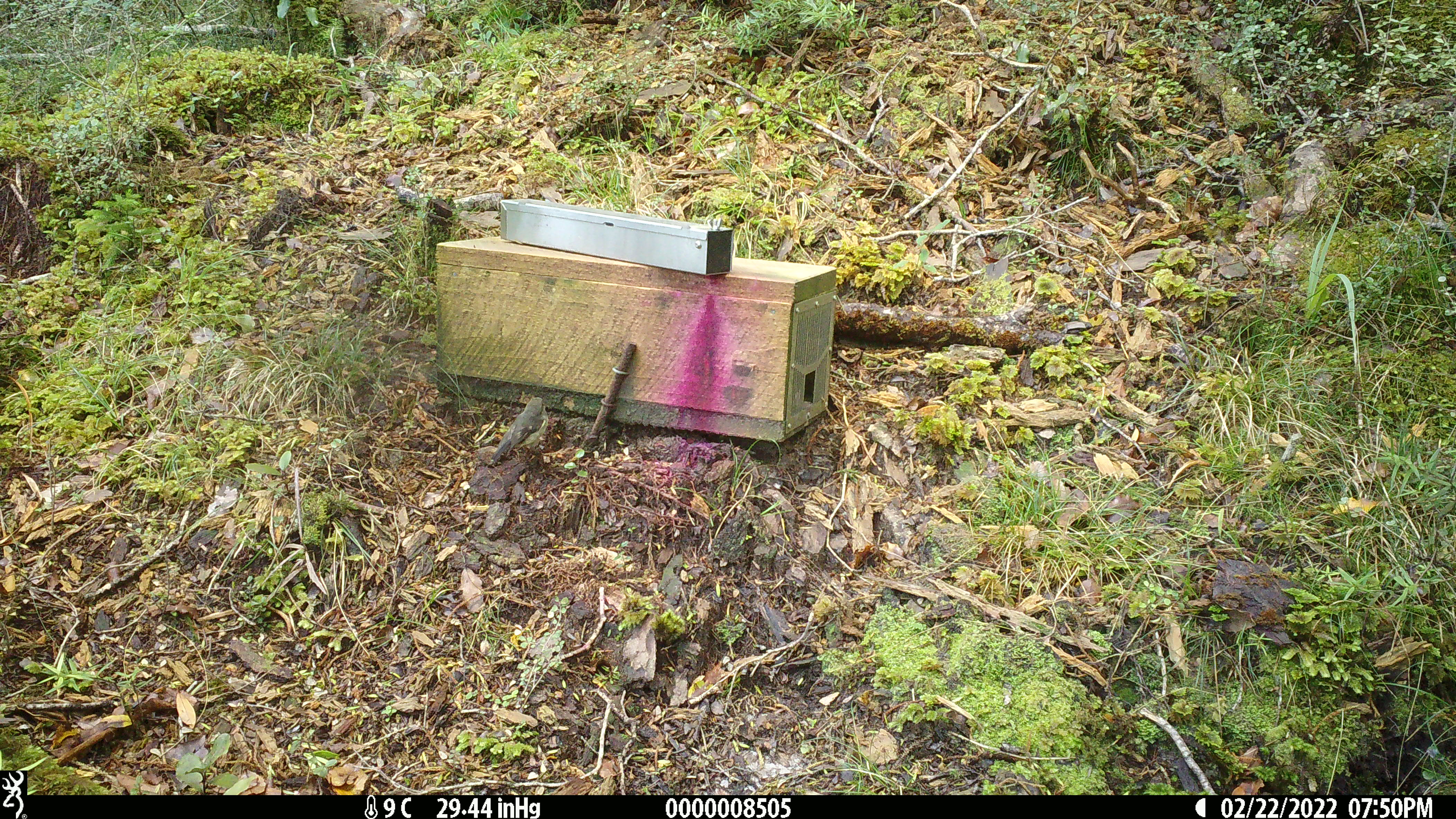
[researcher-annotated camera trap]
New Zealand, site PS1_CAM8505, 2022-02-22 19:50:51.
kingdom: Animalia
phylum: Chordata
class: Aves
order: Passeriformes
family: Petroicidae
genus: Petroica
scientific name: Petroica macrocephala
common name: tomtit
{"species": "tomtit (Petroica macrocephala)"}